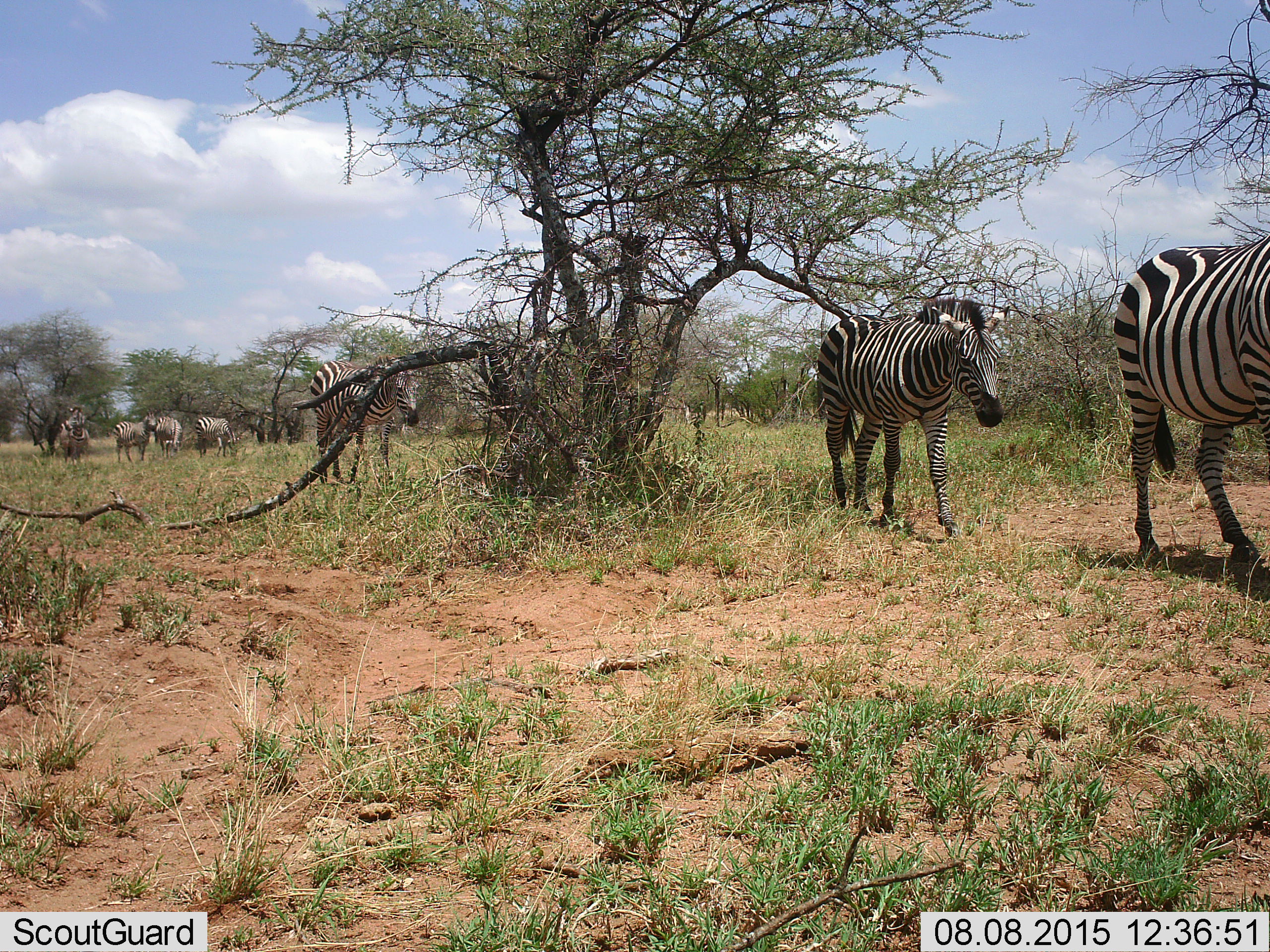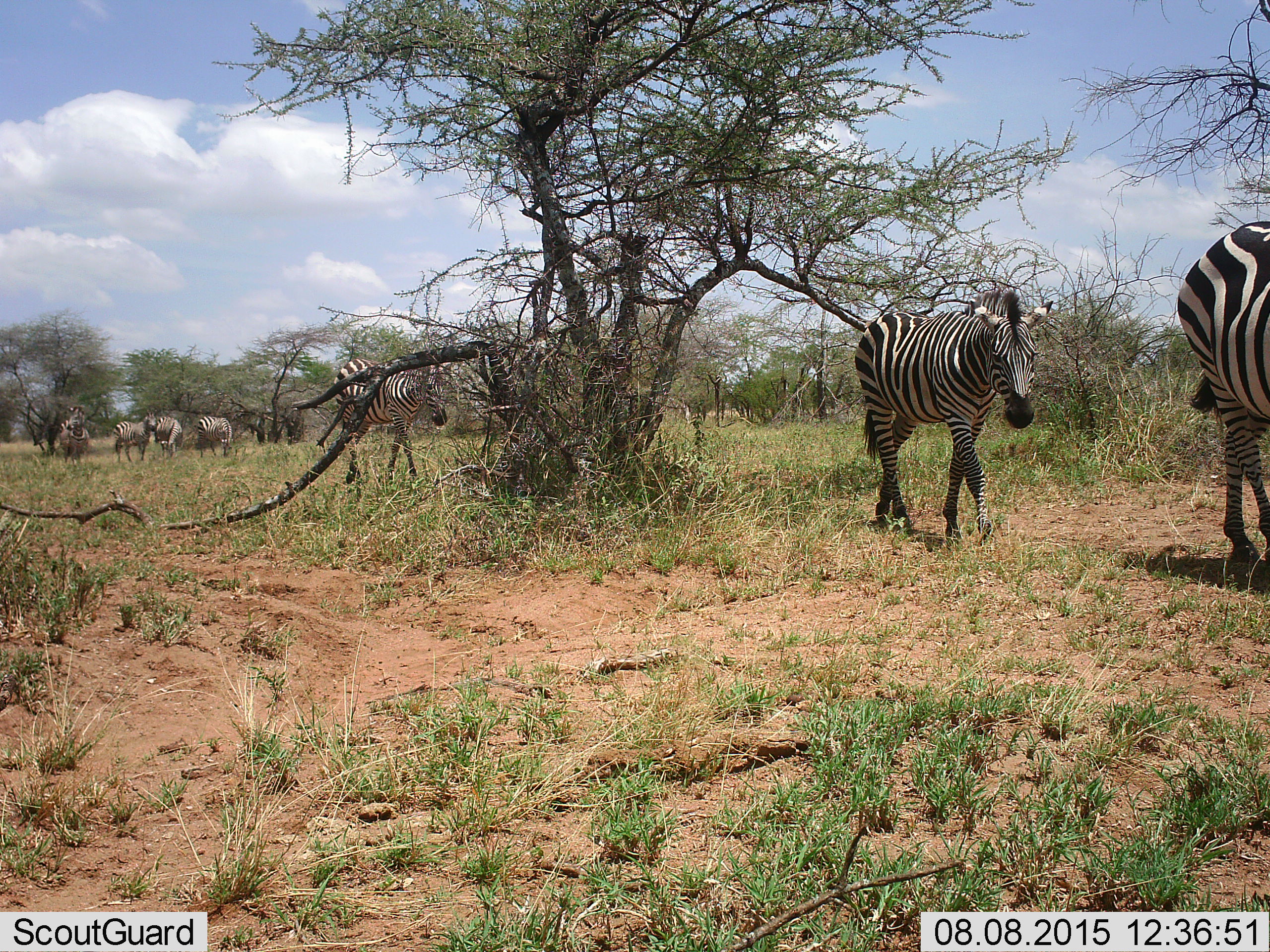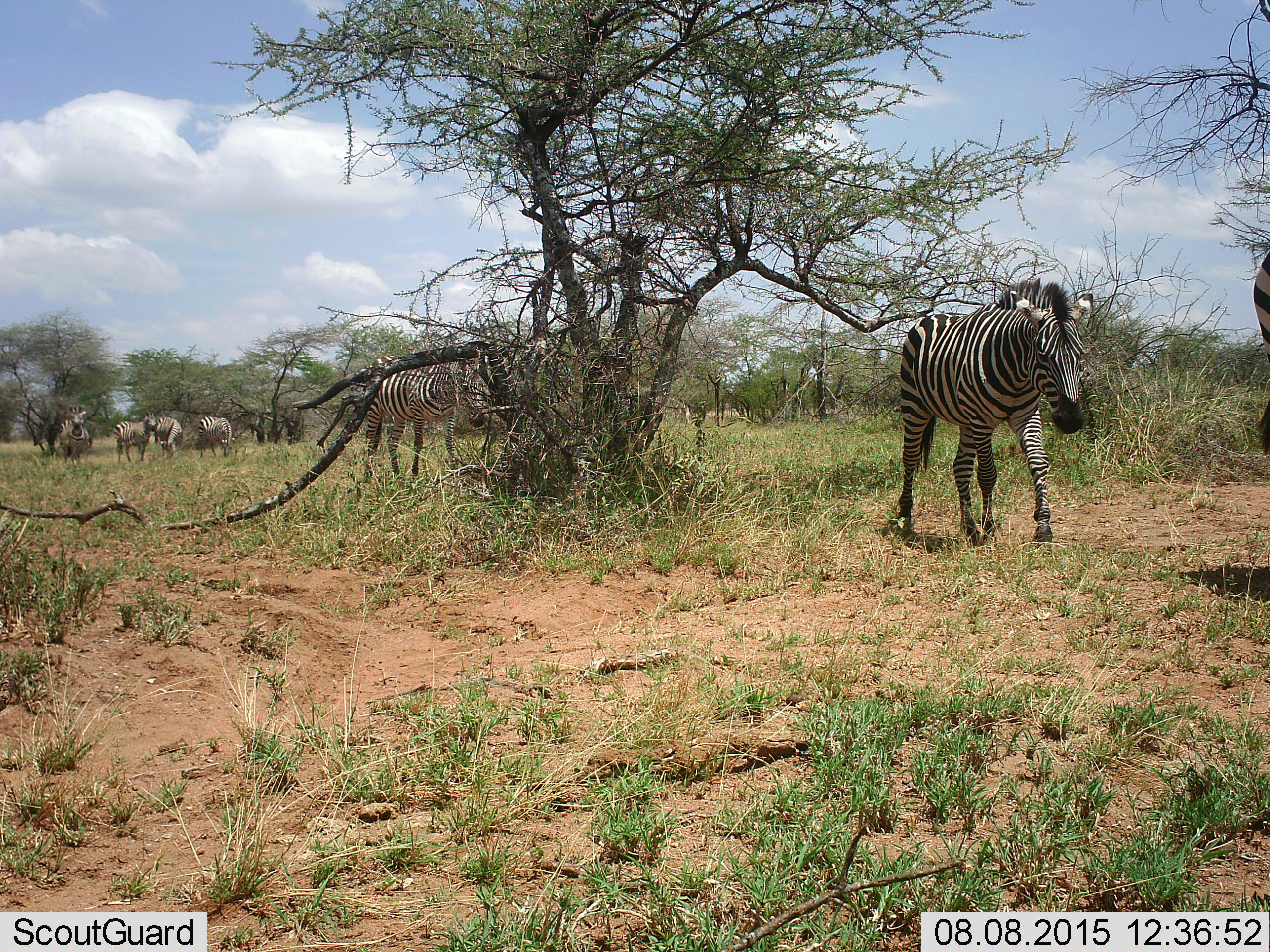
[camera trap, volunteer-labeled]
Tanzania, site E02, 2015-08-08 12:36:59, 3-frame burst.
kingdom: Animalia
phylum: Chordata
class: Mammalia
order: Perissodactyla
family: Equidae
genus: Equus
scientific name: Equus quagga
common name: plains zebra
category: zebra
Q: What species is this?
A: Zebra (plains zebra) (Equus quagga).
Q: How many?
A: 7.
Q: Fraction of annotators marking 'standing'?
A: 55%.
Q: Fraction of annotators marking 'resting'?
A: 0%.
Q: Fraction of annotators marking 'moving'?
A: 95%.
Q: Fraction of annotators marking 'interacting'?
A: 0%.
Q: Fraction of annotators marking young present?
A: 5%.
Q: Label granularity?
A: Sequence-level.